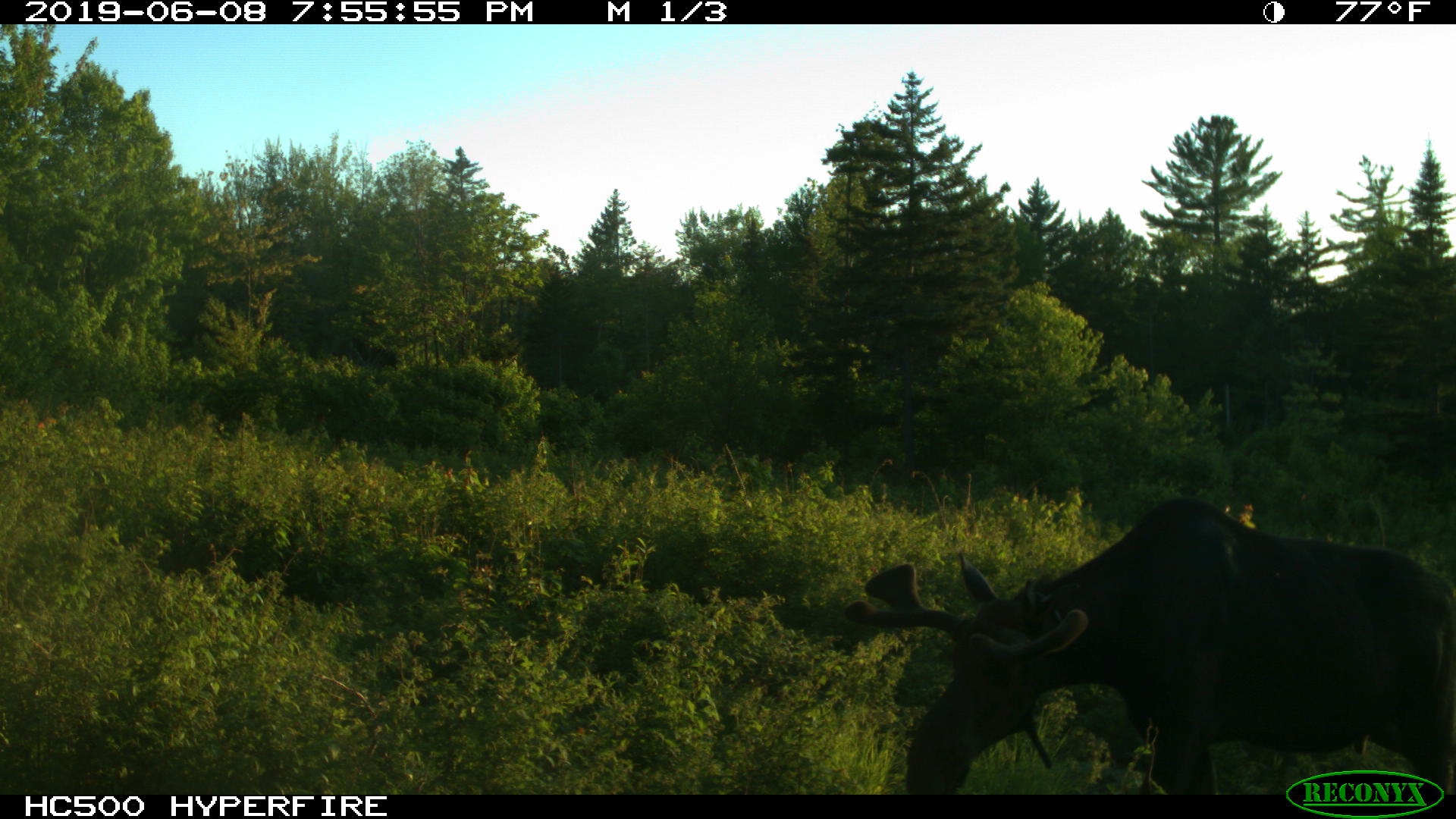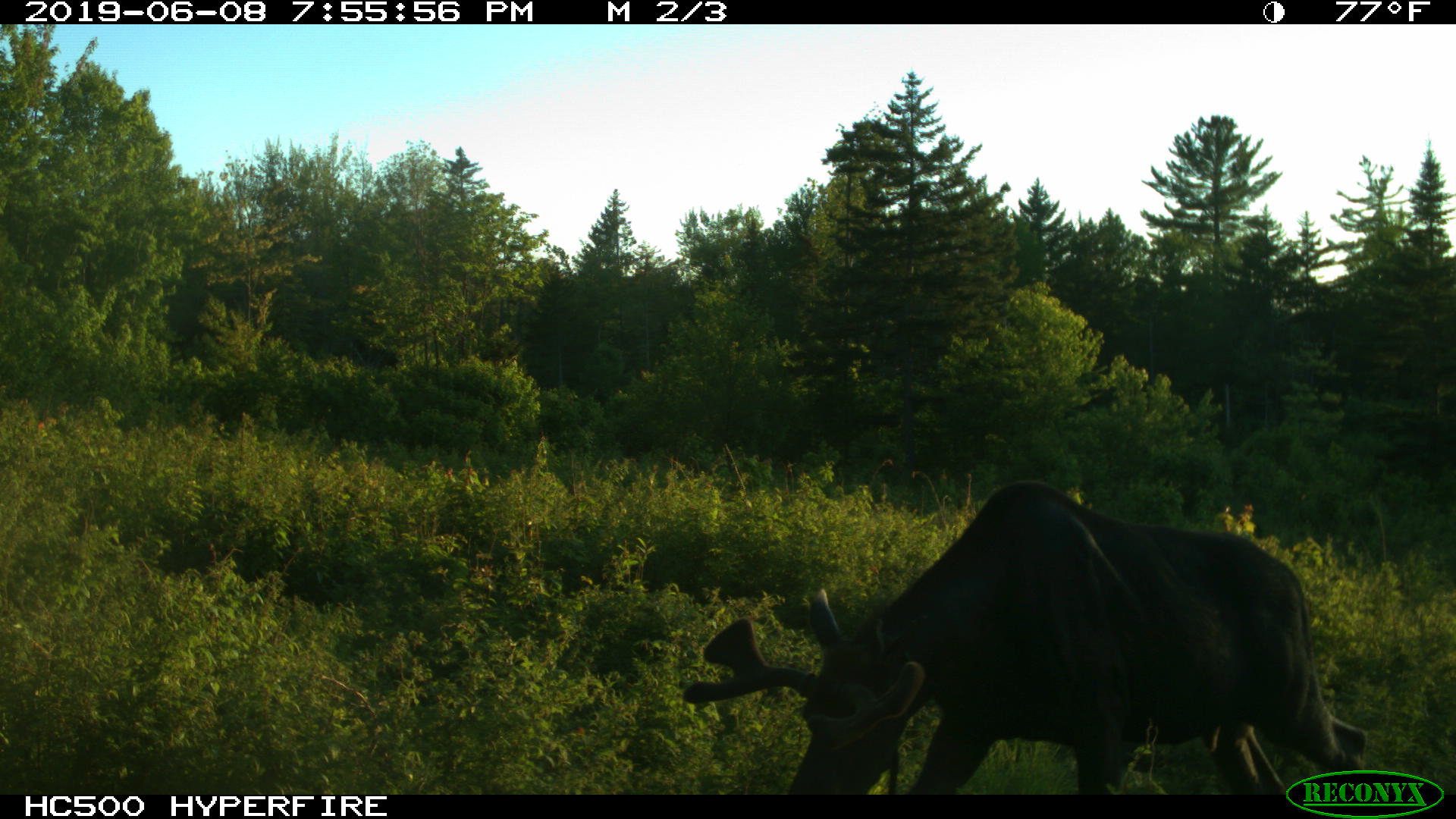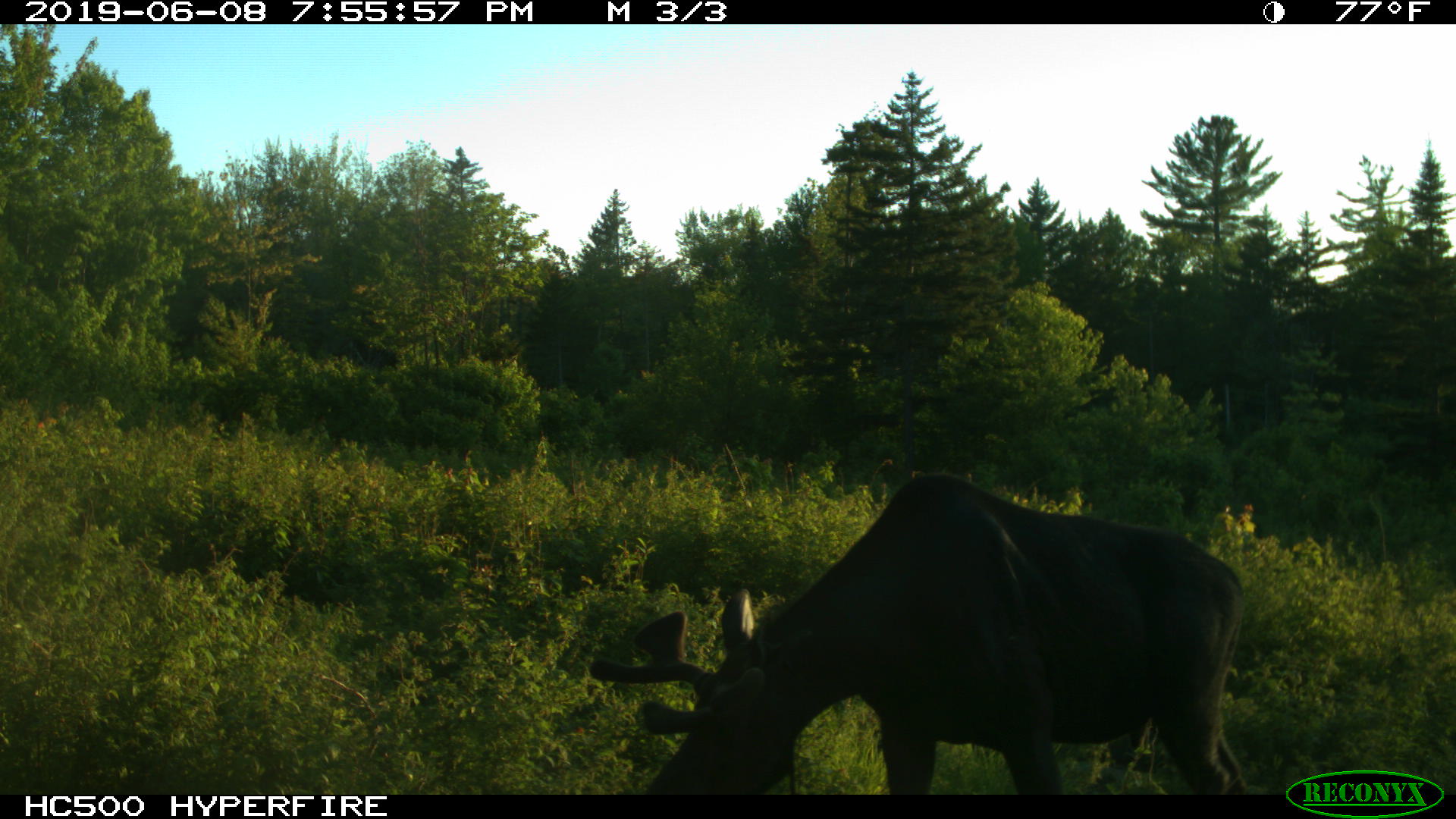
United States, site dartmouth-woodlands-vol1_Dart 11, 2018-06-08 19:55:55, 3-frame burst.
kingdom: Animalia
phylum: Chordata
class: Mammalia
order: Artiodactyla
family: Cervidae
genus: Alces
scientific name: Alces alces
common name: moose